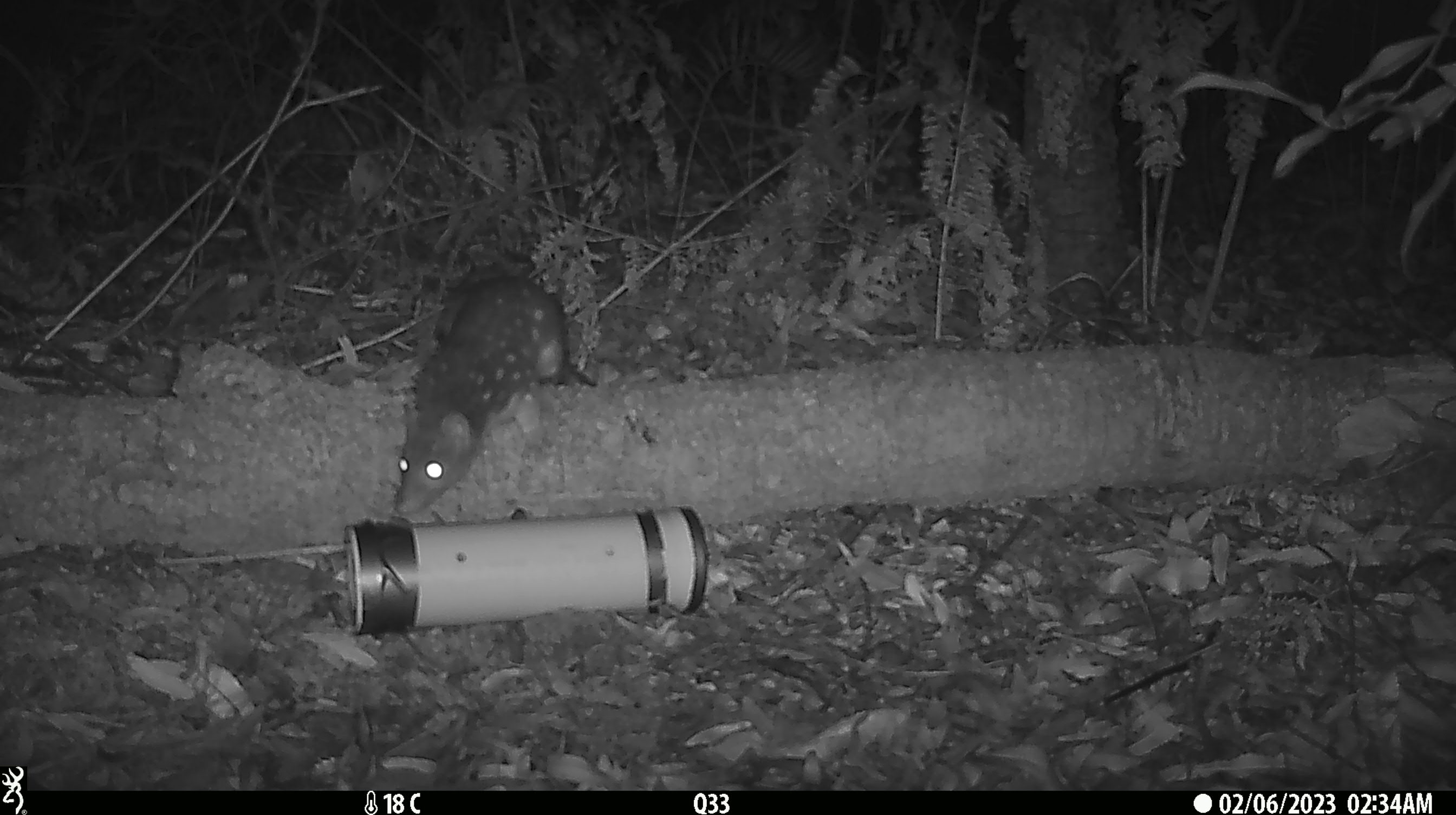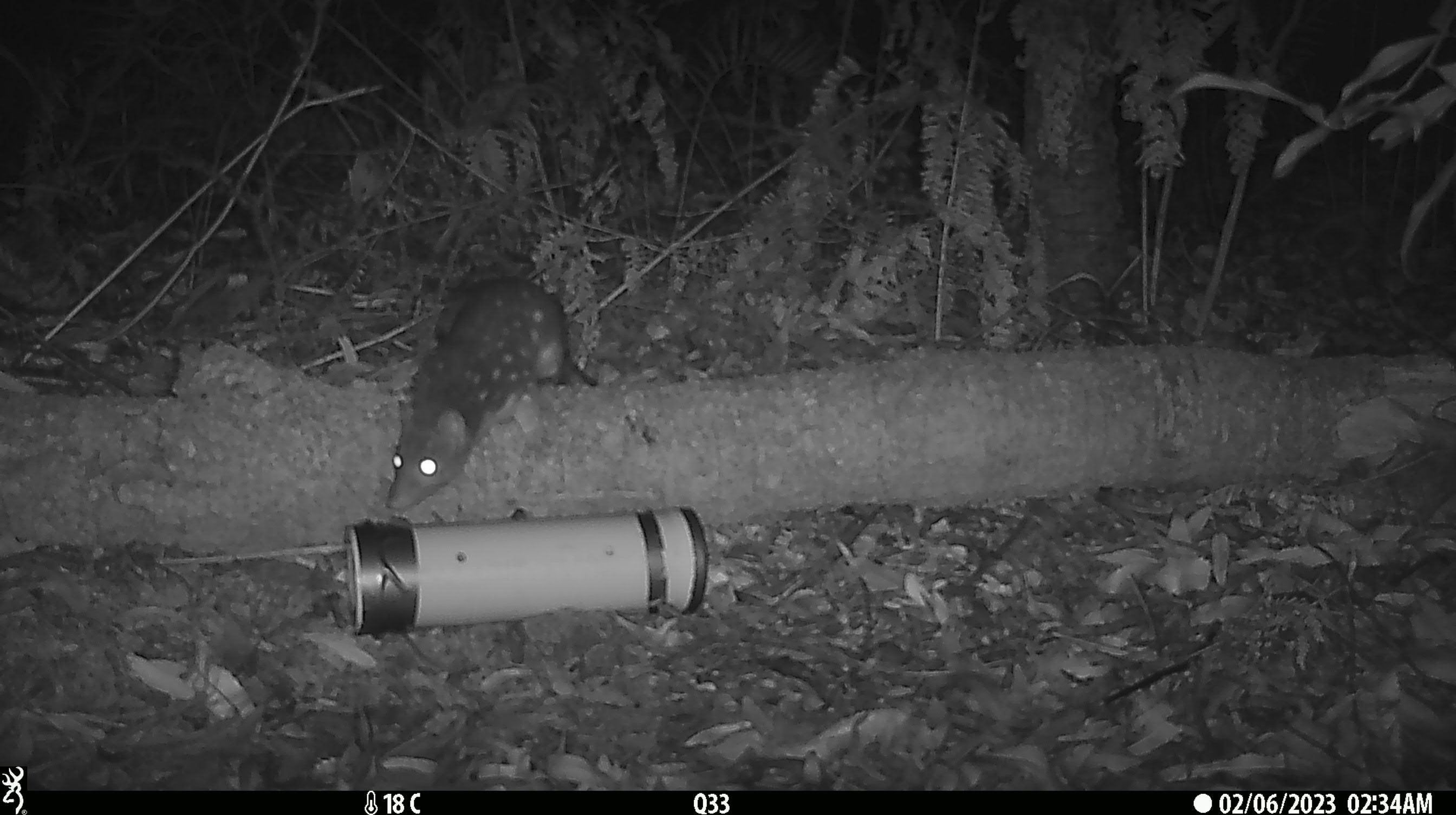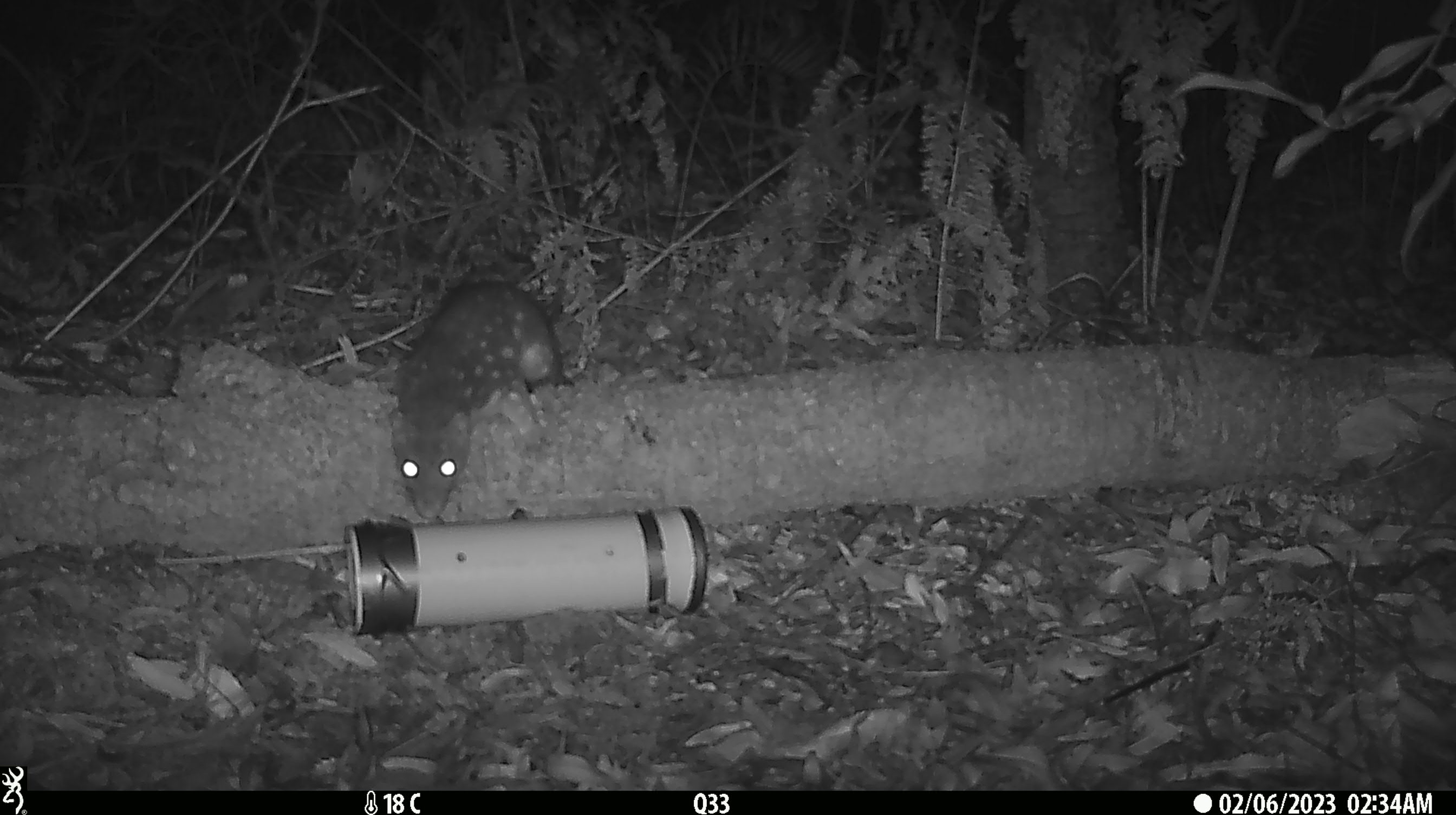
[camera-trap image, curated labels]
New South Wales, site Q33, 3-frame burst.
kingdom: Animalia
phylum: Chordata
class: Mammalia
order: Dasyuromorphia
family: Dasyuridae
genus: Dasyurus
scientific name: Dasyurus maculatus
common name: spotted-tailed quoll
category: quoll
Quoll (spotted-tailed quoll) (Dasyurus maculatus).